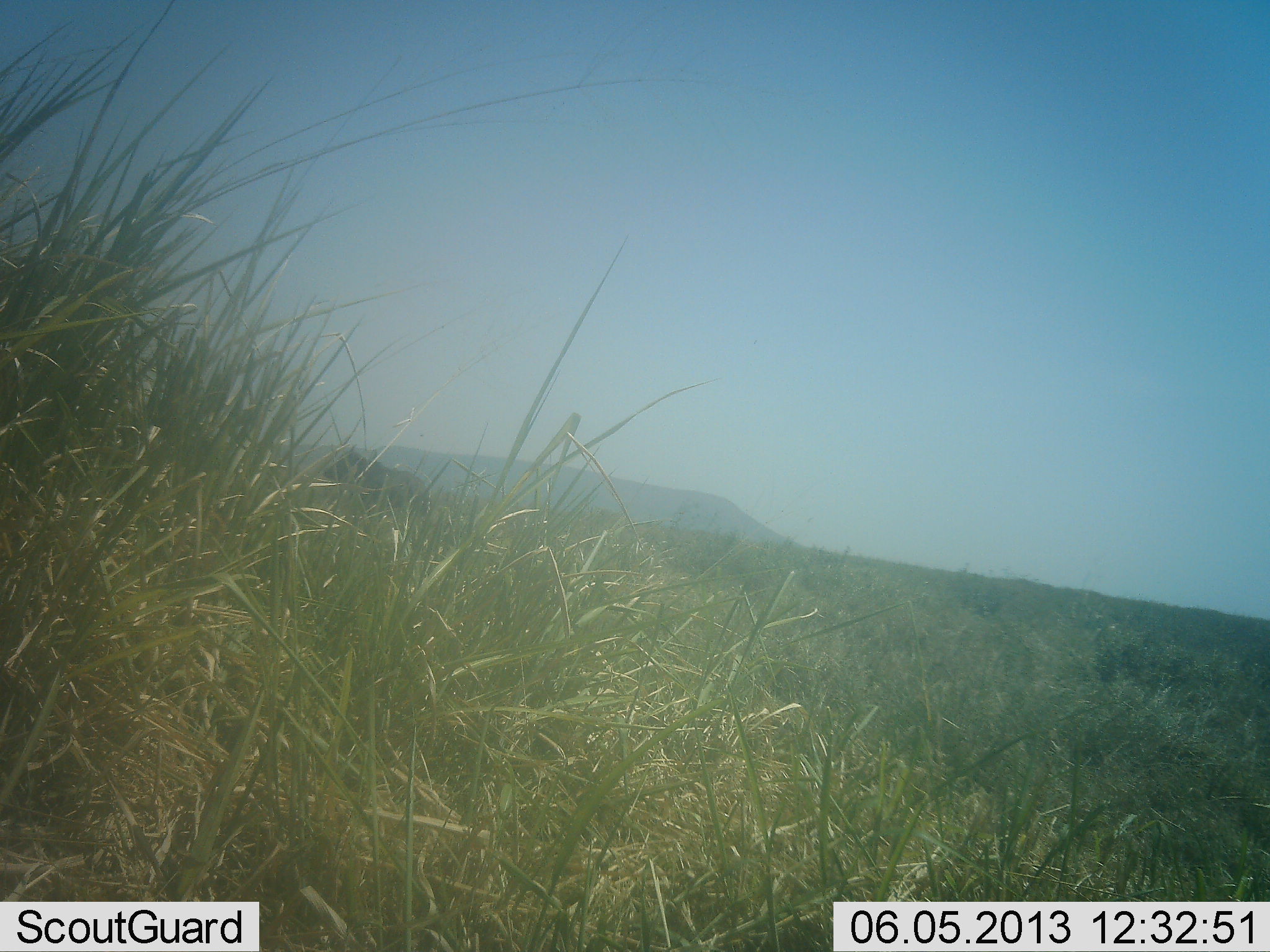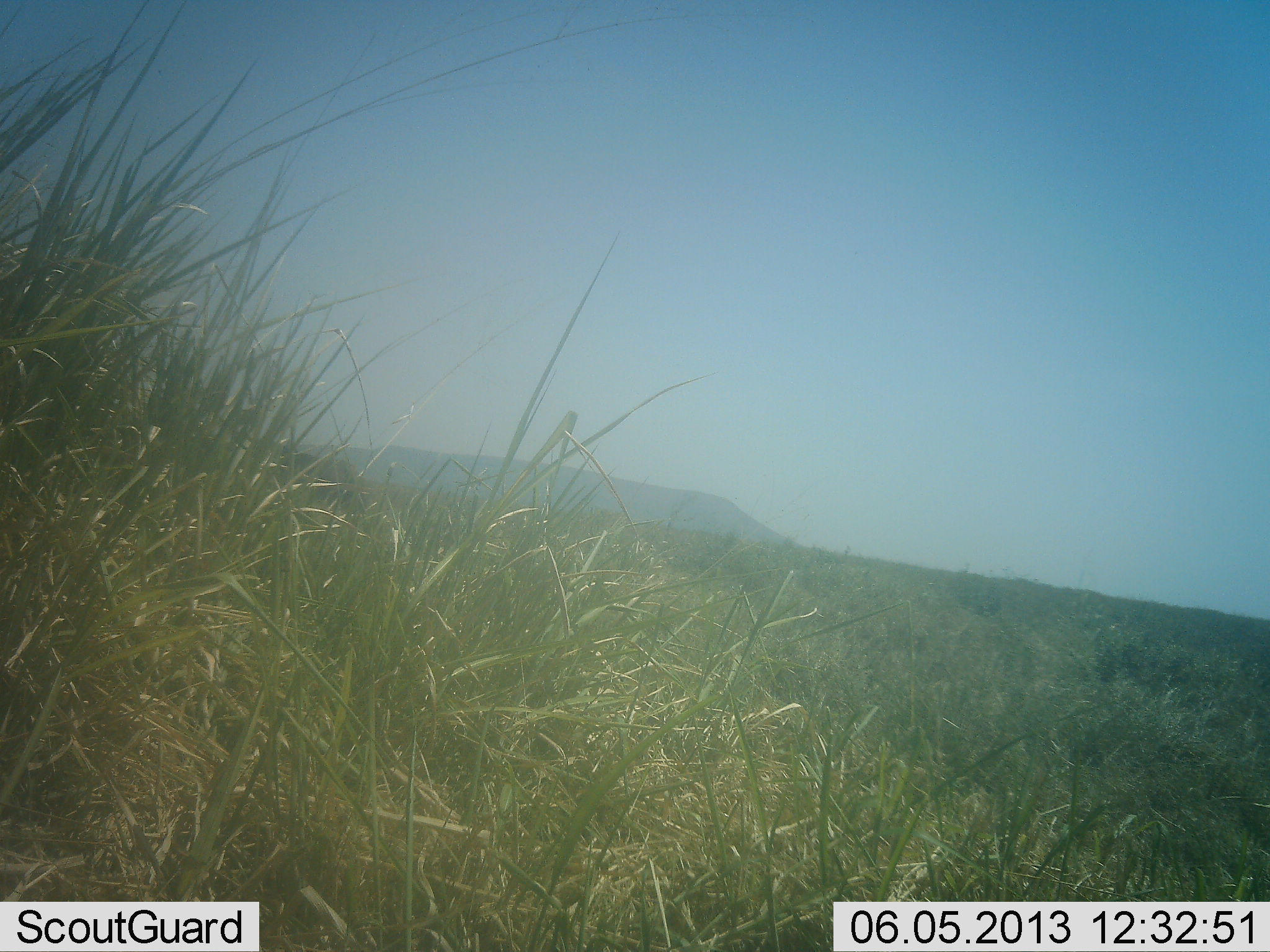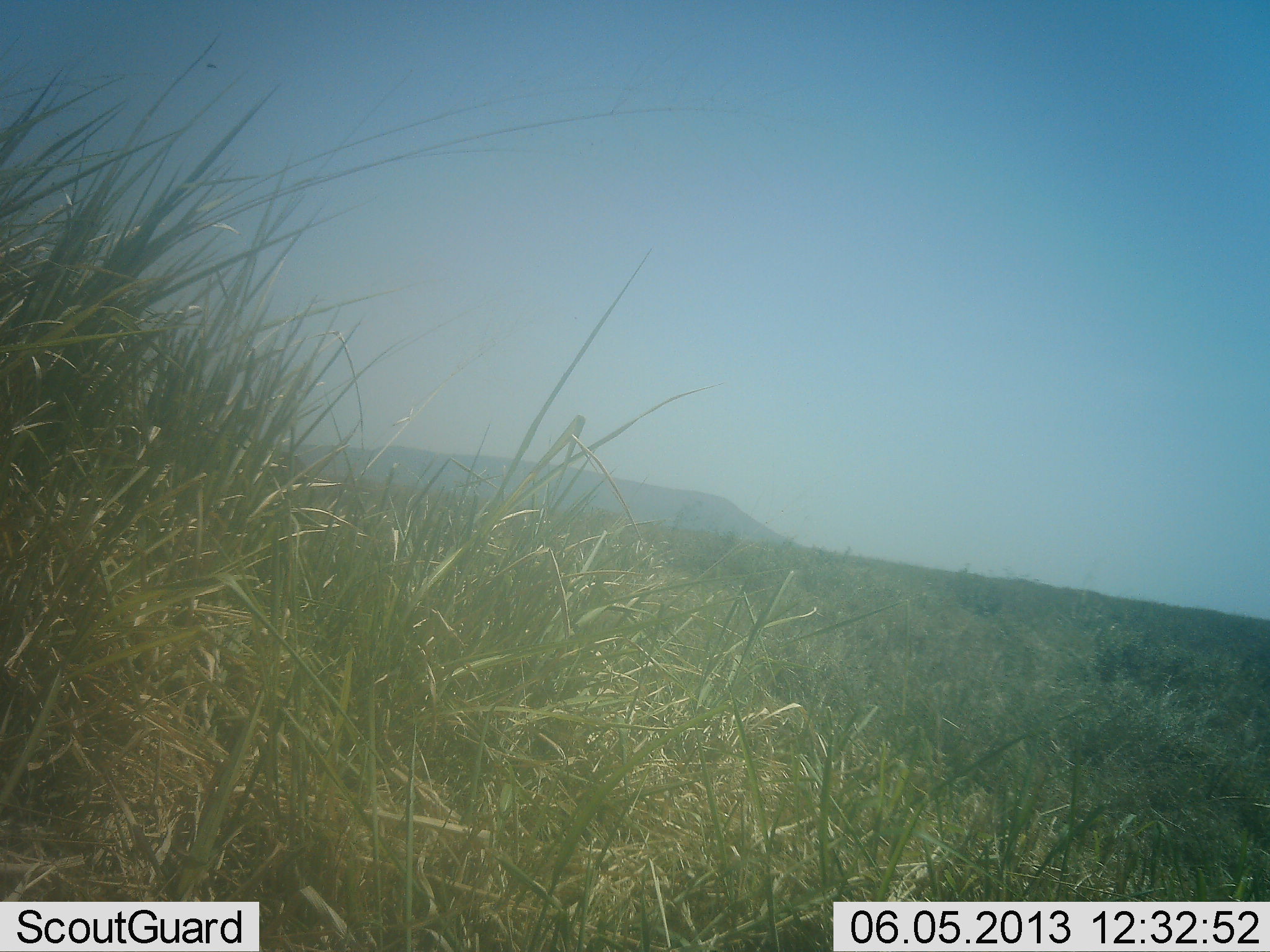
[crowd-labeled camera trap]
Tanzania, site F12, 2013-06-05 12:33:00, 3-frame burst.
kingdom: Animalia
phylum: Chordata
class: Mammalia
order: Artiodactyla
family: Suidae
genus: Phacochoerus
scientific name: Phacochoerus africanus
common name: warthog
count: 1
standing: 0%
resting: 0%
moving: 100%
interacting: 0%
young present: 0%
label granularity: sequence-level